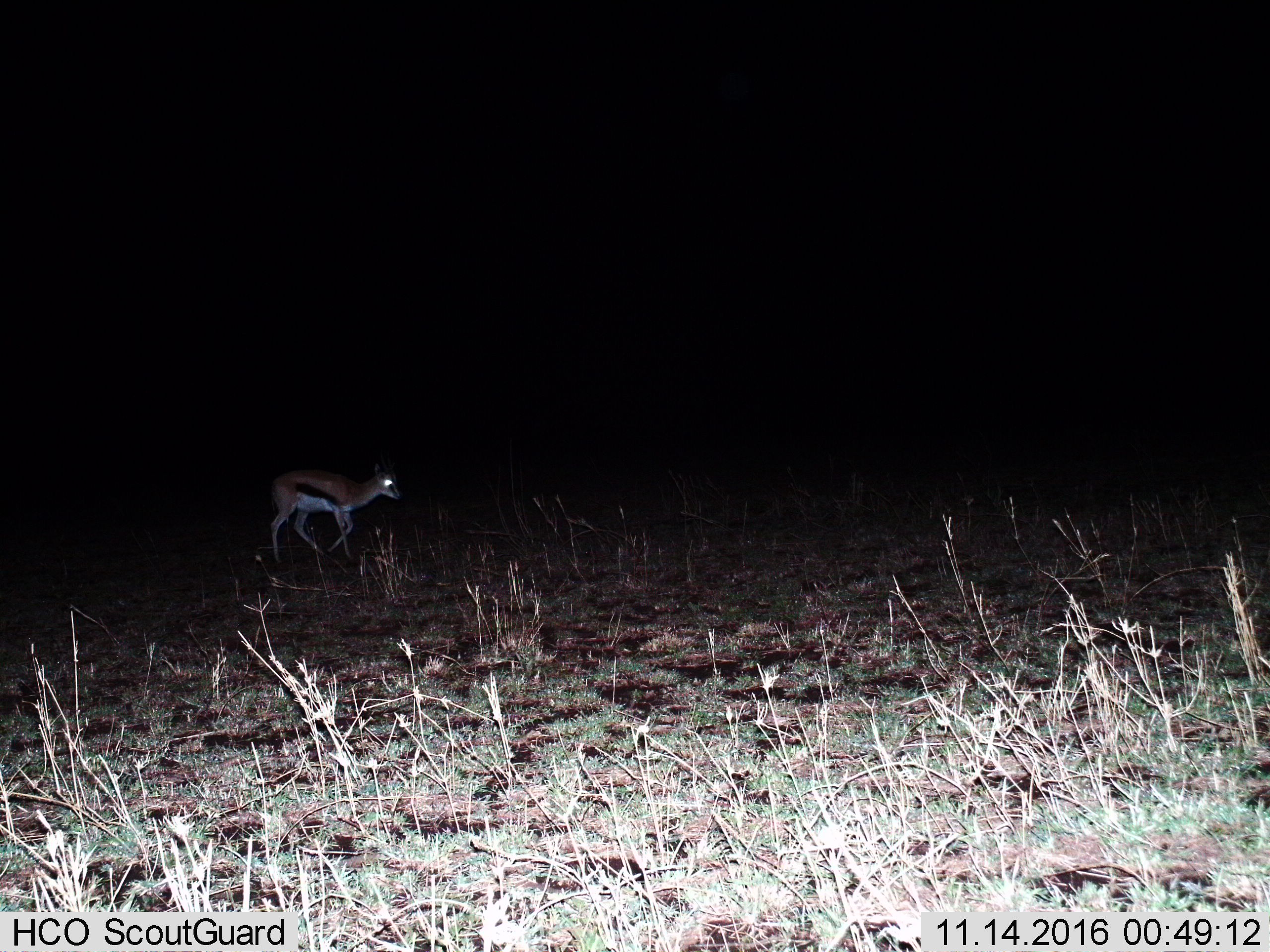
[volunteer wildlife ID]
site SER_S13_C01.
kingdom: Animalia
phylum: Chordata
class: Mammalia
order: Artiodactyla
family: Bovidae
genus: Eudorcas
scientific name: Eudorcas thomsonii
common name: thomson's gazelle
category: gazellethomsons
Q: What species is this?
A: Gazellethomsons (thomson's gazelle) (Eudorcas thomsonii).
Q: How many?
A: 1.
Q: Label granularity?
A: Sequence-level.